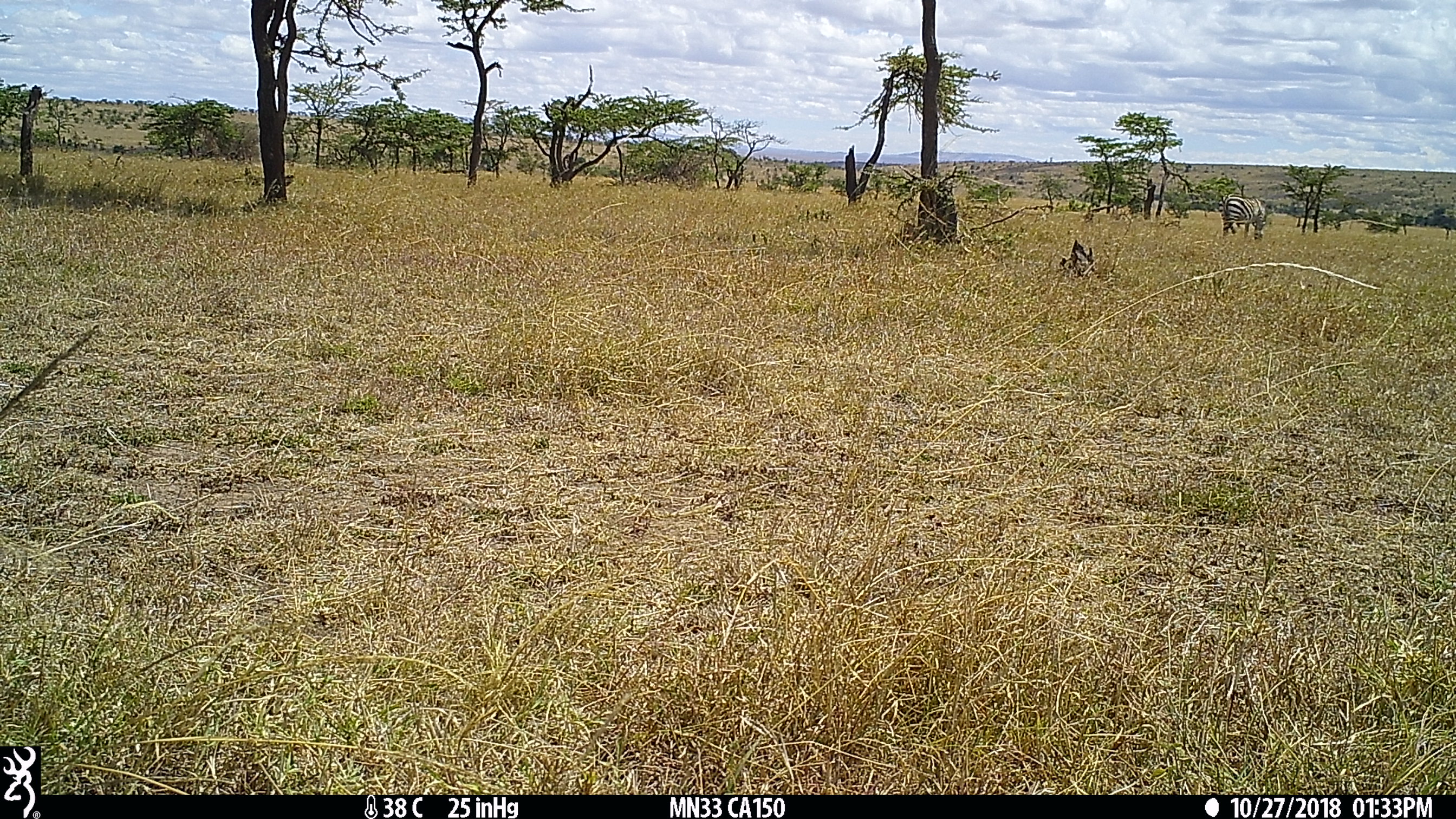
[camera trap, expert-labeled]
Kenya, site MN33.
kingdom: Animalia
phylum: Chordata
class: Mammalia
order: Perissodactyla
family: Equidae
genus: Equus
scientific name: Equus quagga burchellii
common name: burchell's zebra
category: zebra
Zebra (burchell's zebra) (Equus quagga burchellii).